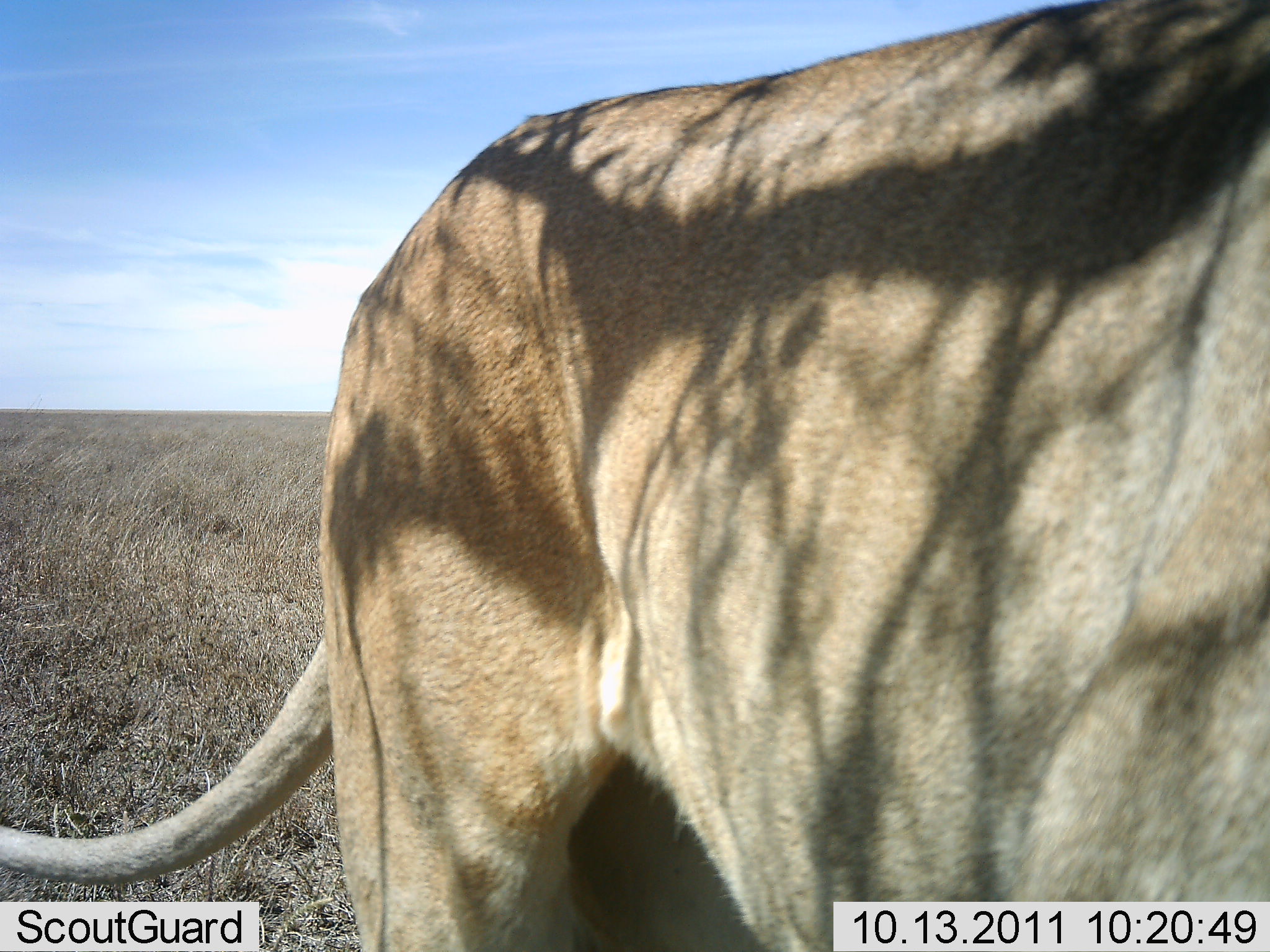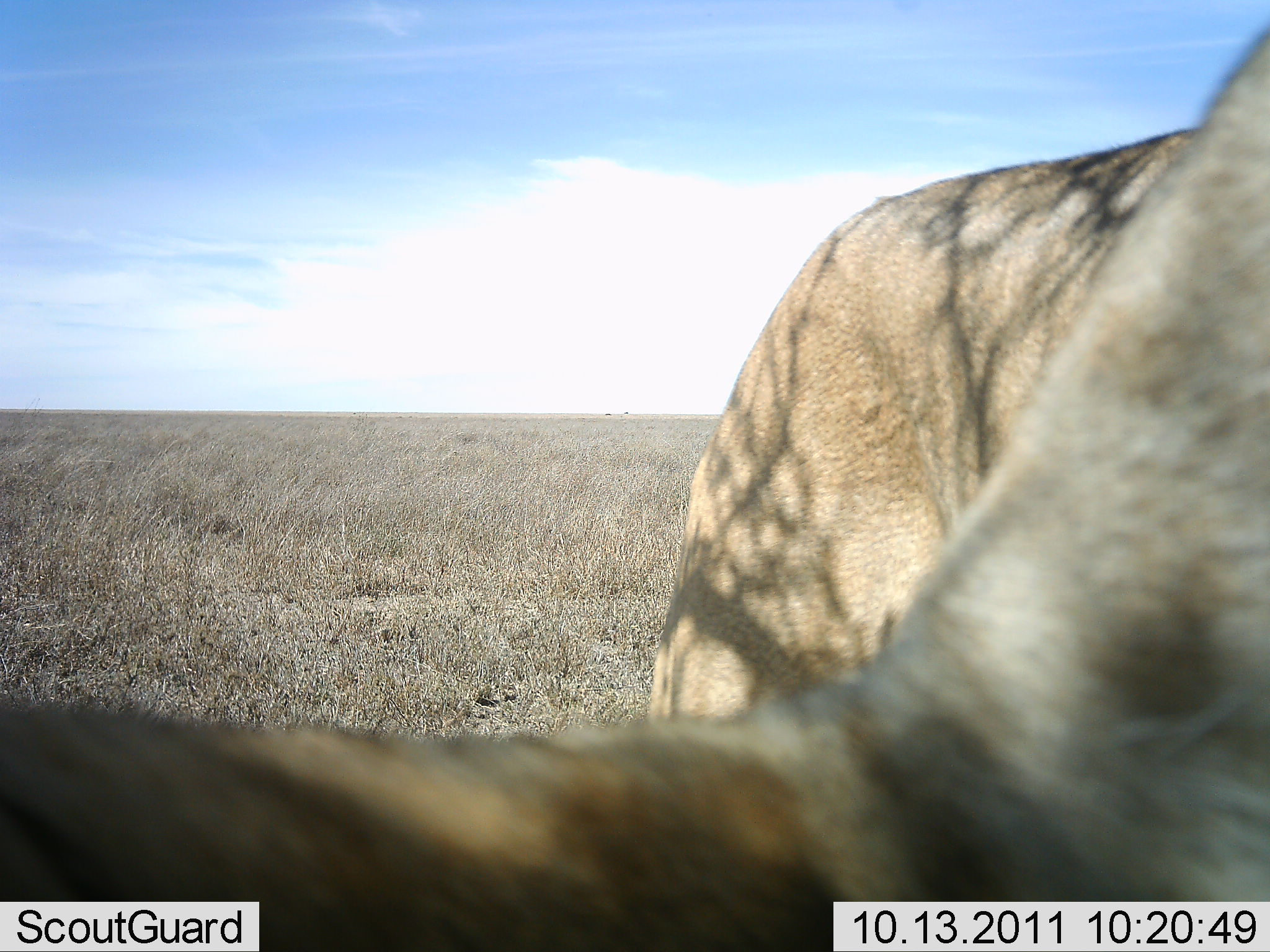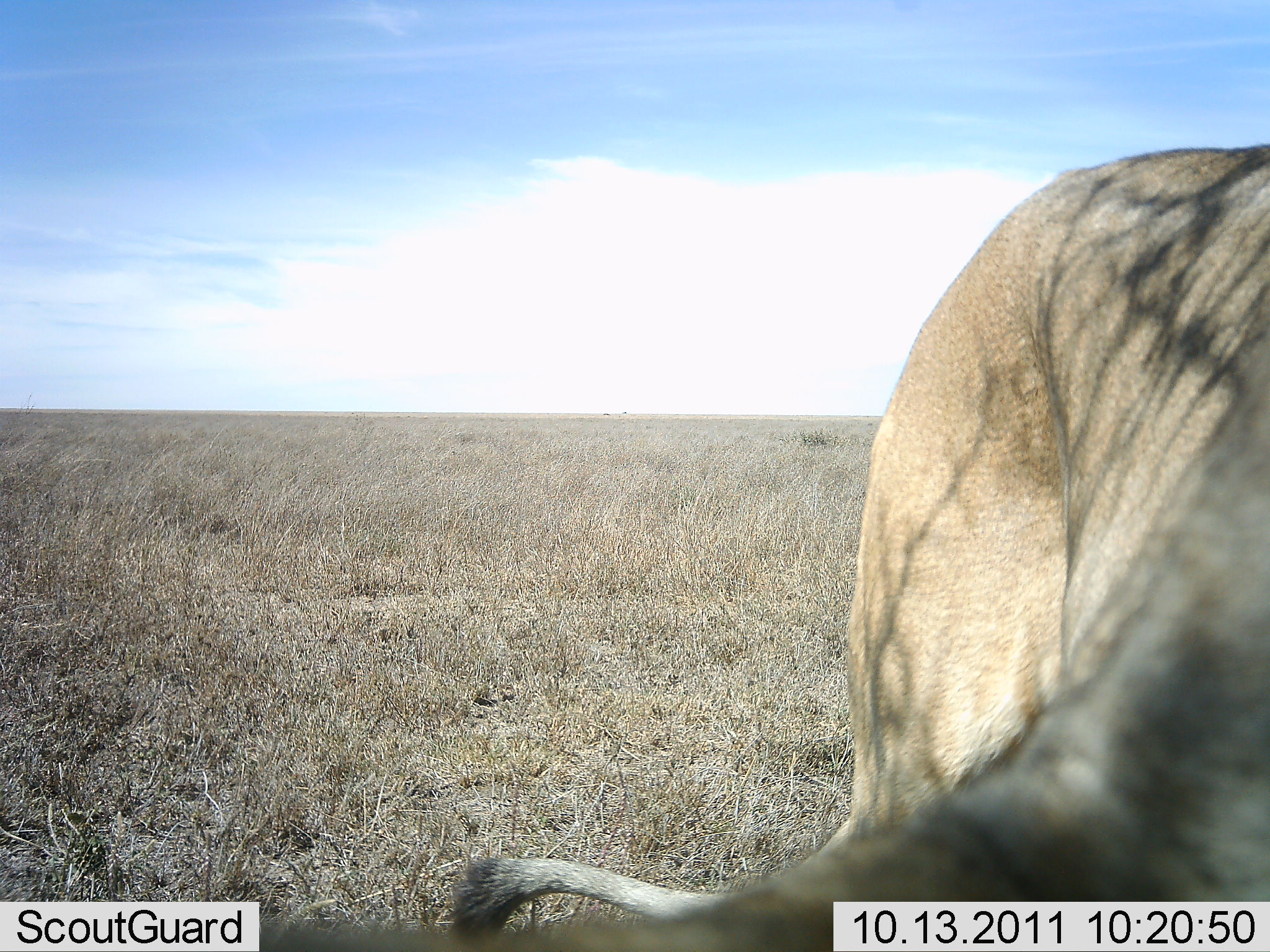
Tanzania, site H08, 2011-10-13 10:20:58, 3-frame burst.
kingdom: Animalia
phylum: Chordata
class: Mammalia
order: Carnivora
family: Felidae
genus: Panthera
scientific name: Panthera leo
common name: lion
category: lionfemale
Lionfemale (lion) (Panthera leo), count 1. Behavior (volunteer vote fractions): standing 59%, resting 0%, moving 41%, interacting 6%. Young present (vote fraction): 0%. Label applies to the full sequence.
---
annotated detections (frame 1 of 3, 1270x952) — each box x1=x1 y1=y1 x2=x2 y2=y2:
animal: x1=2 y1=1 x2=1270 y2=952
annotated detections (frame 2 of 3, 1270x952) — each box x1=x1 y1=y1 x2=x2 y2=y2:
animal: x1=0 y1=16 x2=1270 y2=951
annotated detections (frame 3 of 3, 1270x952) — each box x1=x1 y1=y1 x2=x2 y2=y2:
animal: x1=259 y1=143 x2=1270 y2=952